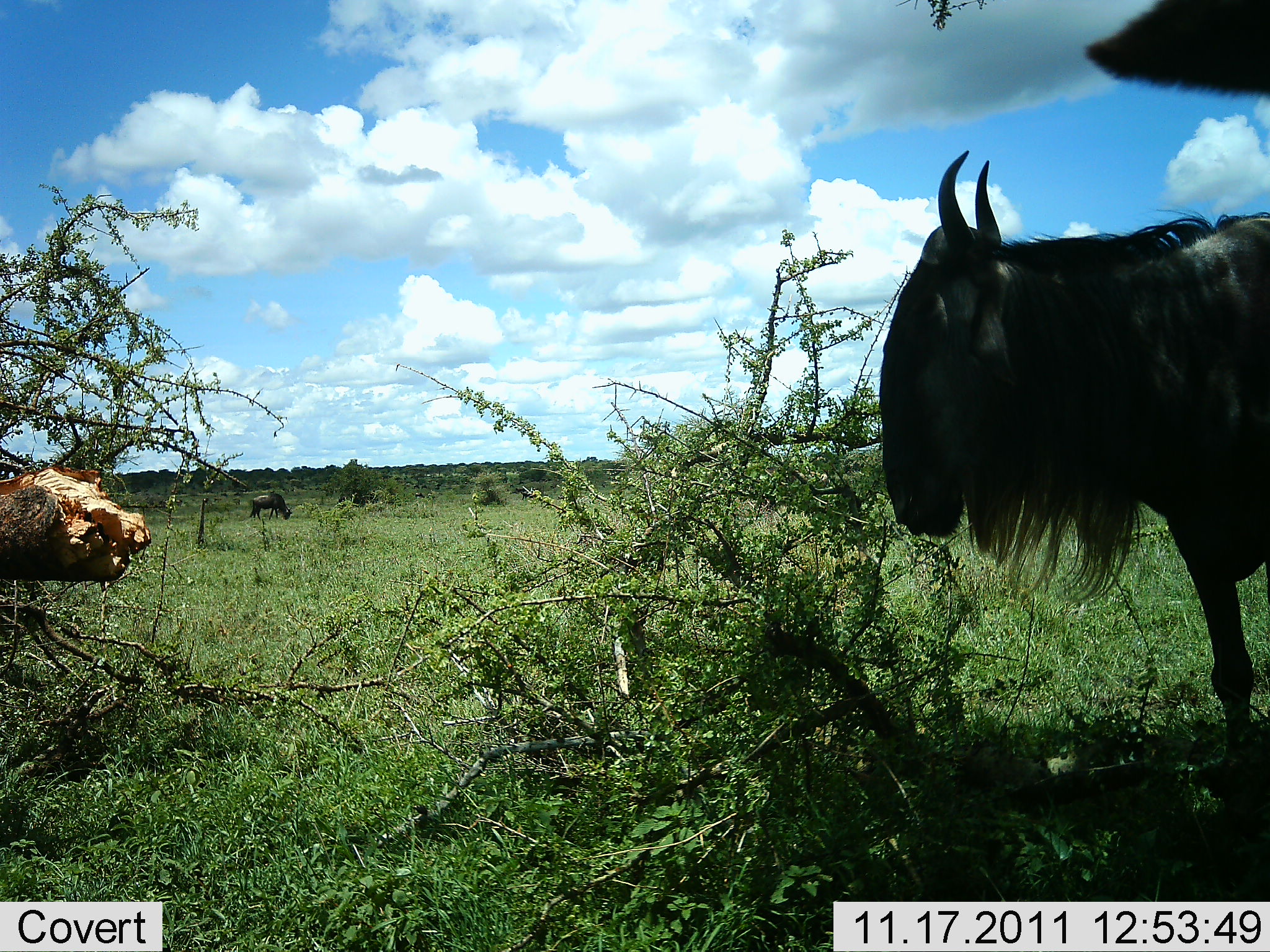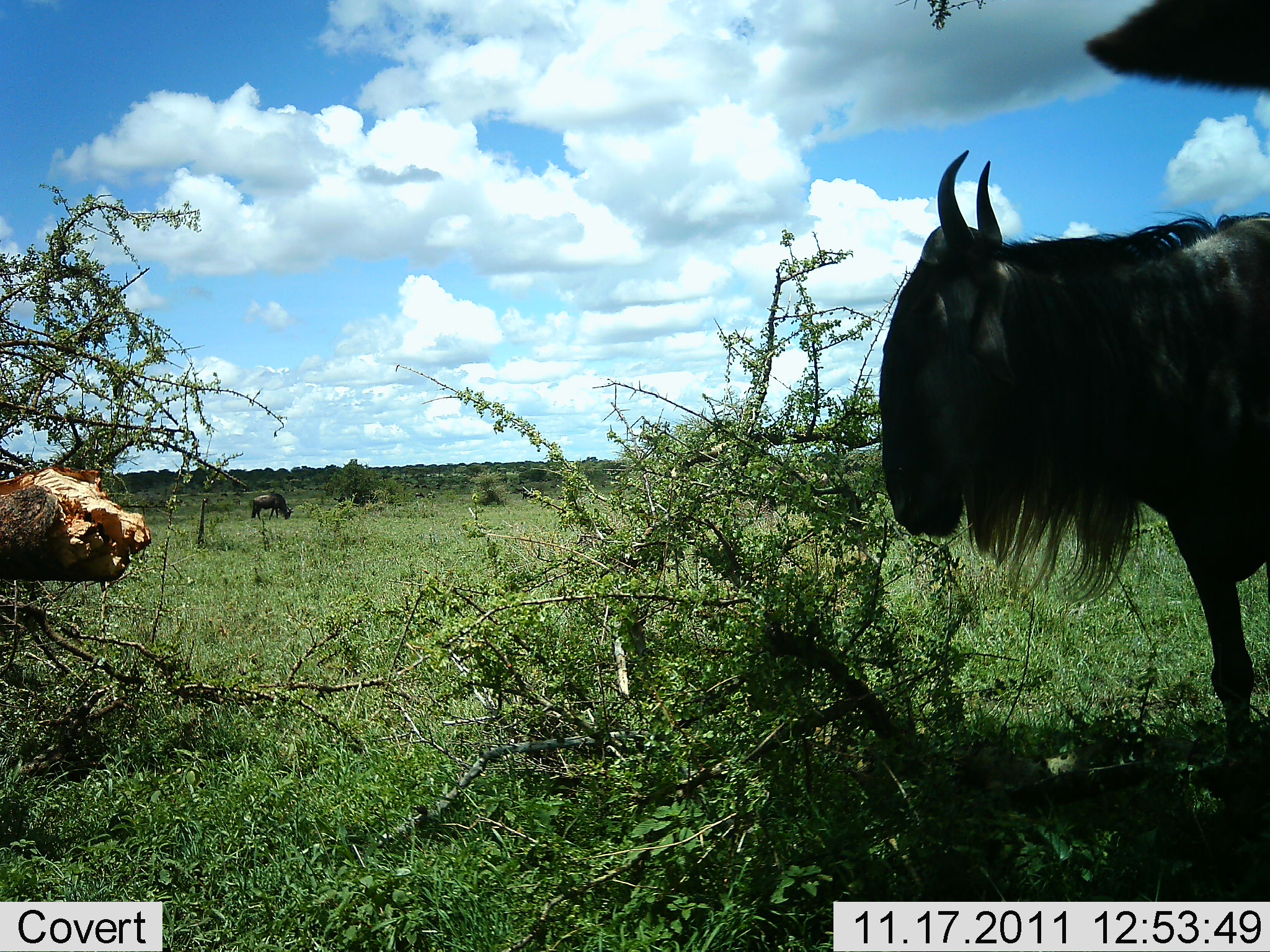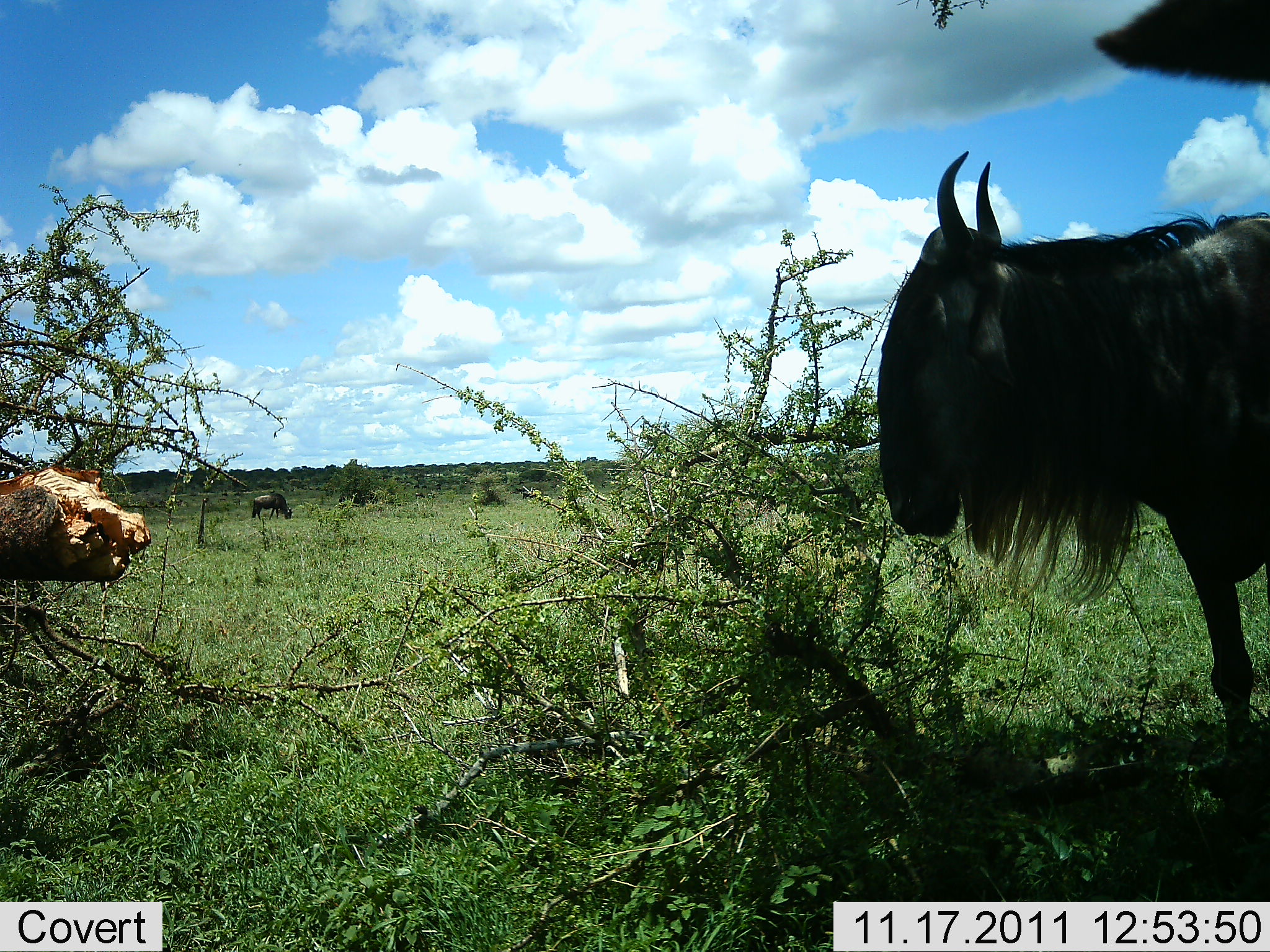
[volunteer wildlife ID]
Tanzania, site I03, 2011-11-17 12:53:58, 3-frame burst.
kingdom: Animalia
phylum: Chordata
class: Mammalia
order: Artiodactyla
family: Bovidae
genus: Connochaetes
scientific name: Connochaetes taurinus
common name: blue wildebeest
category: wildebeest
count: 2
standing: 85%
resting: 15%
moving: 8%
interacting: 0%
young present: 0%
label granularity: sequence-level